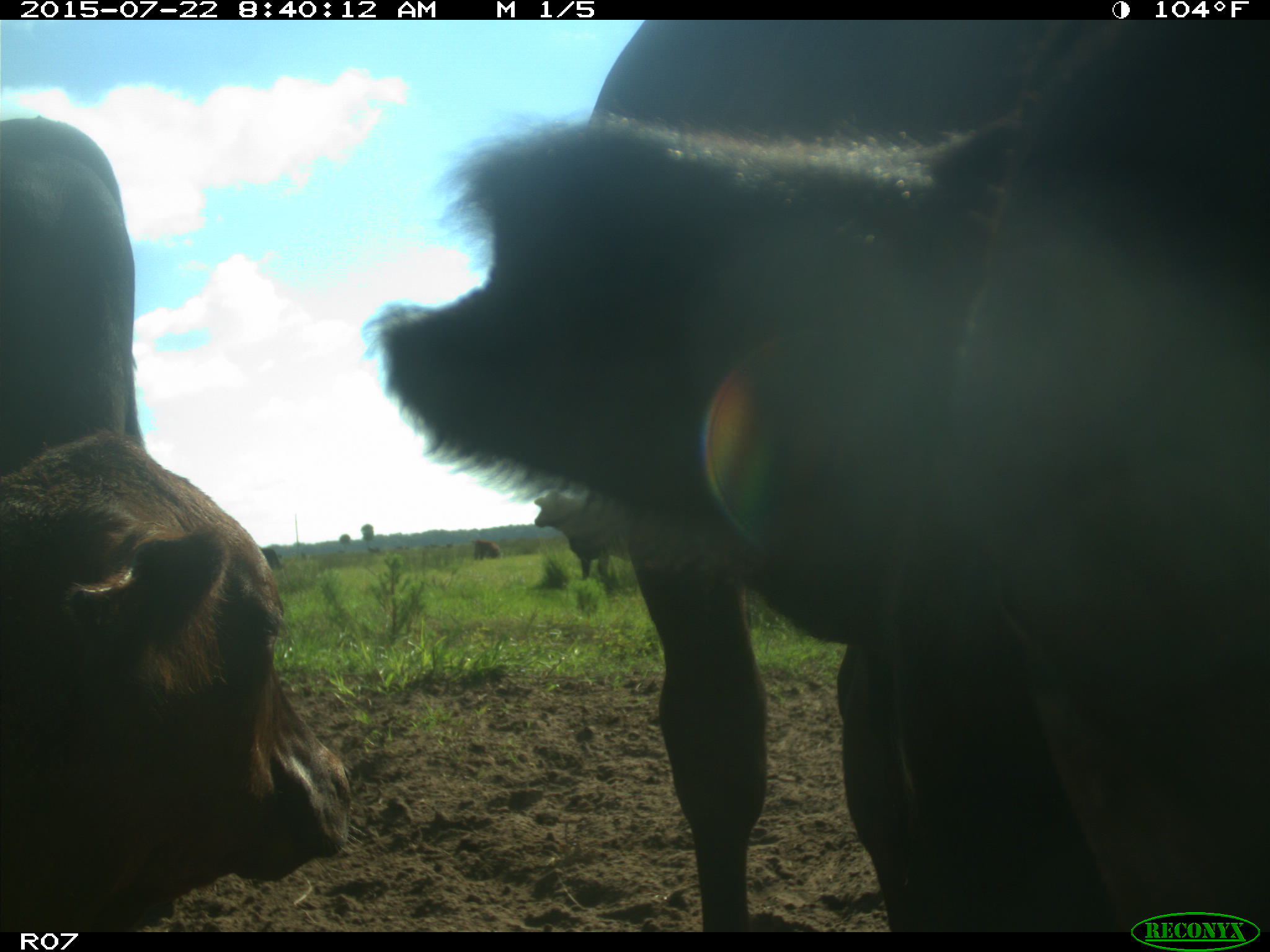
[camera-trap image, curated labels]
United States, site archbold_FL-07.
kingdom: Animalia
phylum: Chordata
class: Mammalia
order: Artiodactyla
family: Bovidae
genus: Bos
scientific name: Bos taurus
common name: domestic cow